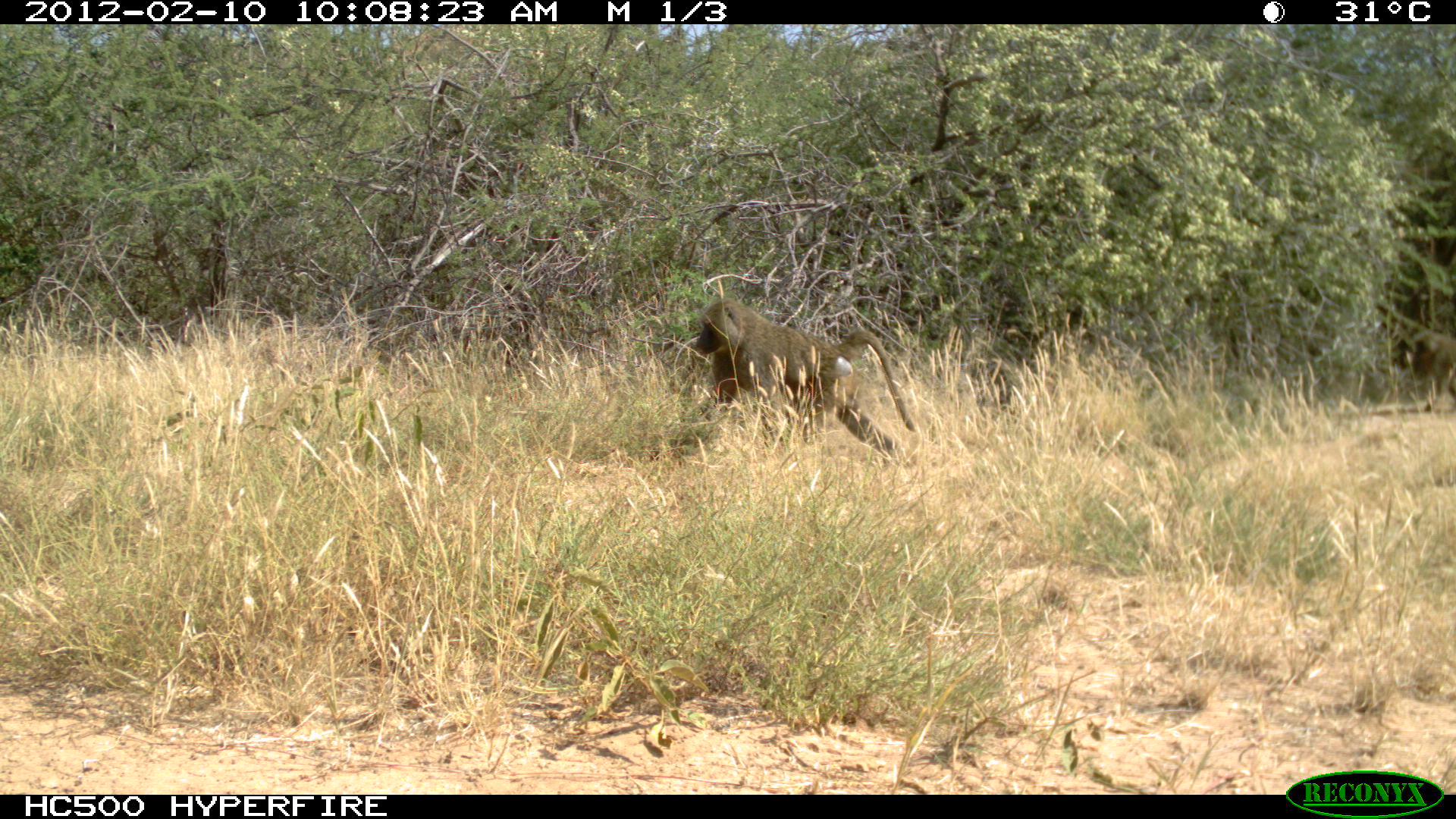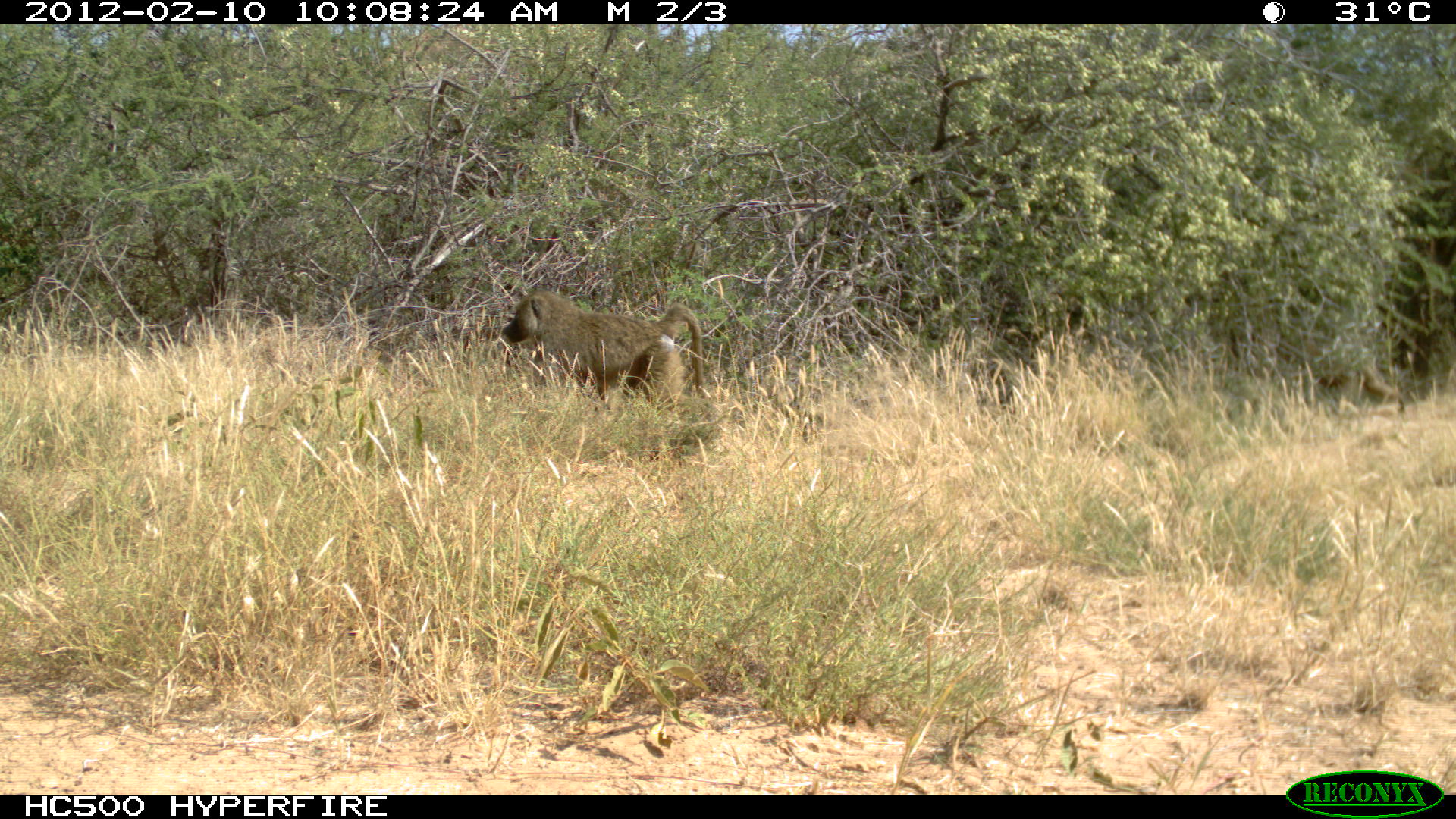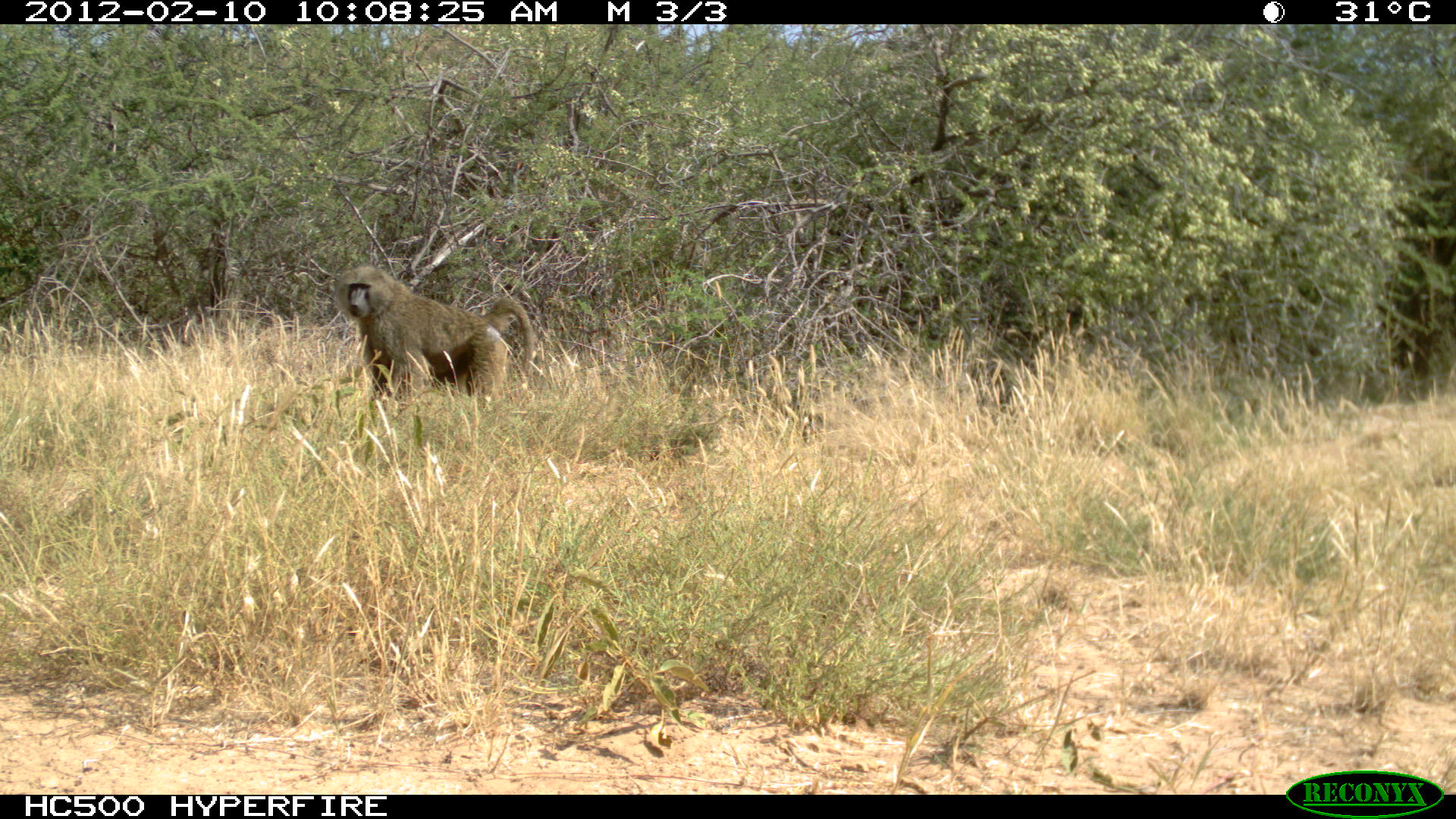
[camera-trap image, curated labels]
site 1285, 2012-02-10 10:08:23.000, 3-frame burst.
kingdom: Animalia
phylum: Chordata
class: Mammalia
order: Primates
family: Cercopithecidae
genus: Papio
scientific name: Papio anubis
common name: olive baboon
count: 1